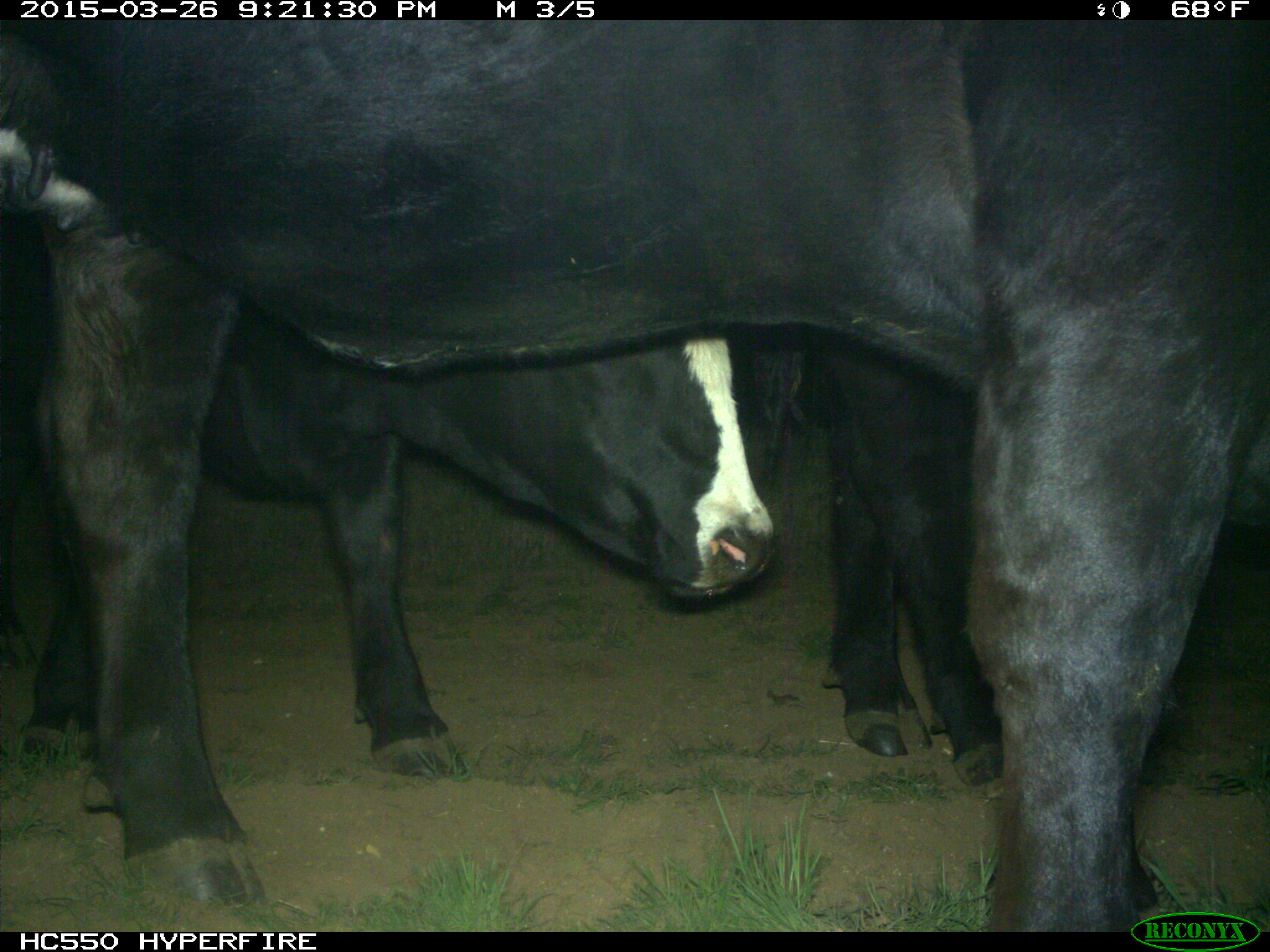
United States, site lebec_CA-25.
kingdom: Animalia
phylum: Chordata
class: Mammalia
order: Artiodactyla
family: Bovidae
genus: Bos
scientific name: Bos taurus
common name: domestic cow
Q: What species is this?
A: Bos taurus (domestic cow).